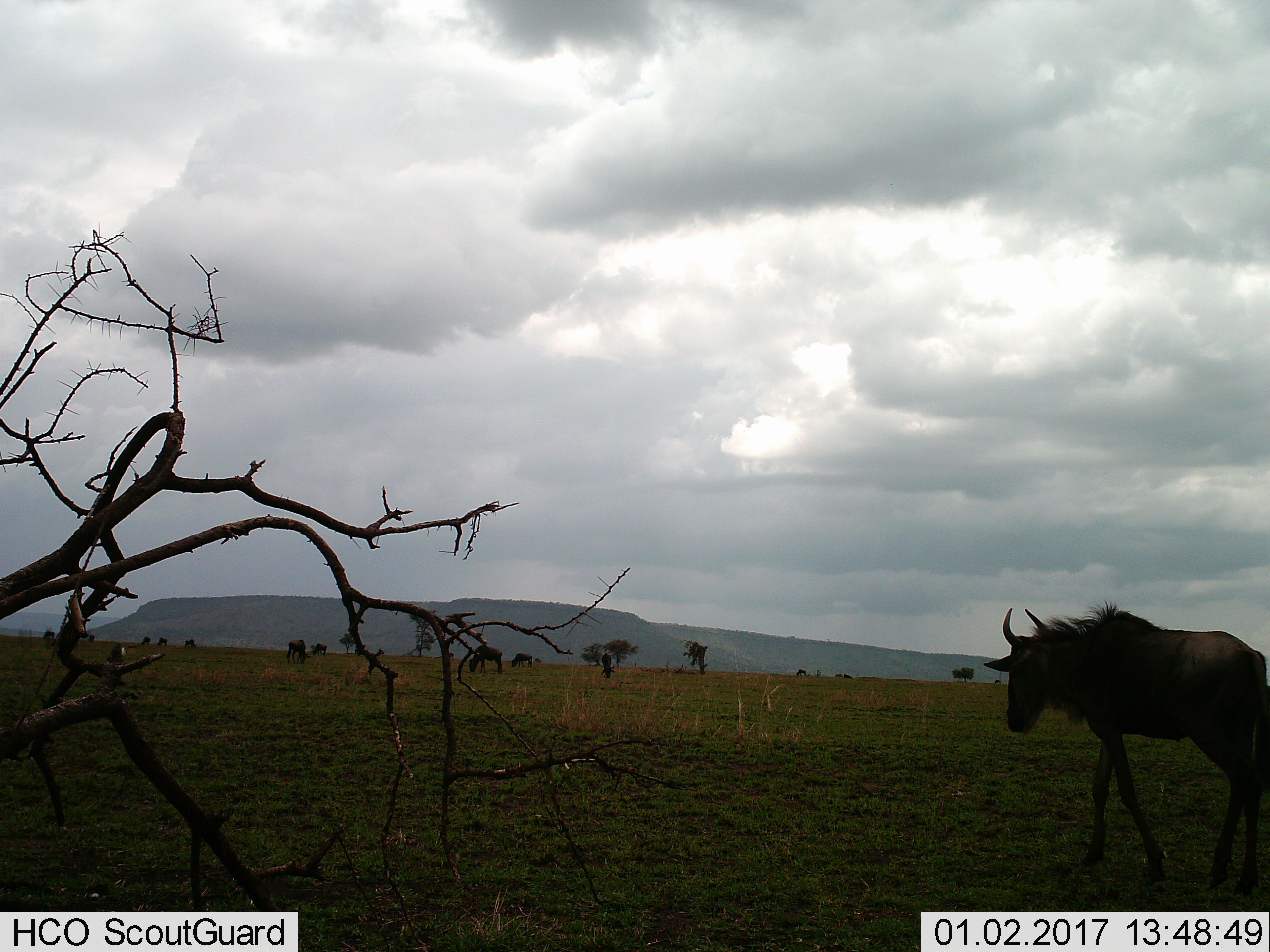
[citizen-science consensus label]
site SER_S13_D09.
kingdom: Animalia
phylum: Chordata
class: Mammalia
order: Artiodactyla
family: Bovidae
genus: Connochaetes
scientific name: Connochaetes taurinus taurinus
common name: blue wildebeest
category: wildebeestblue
Wildebeestblue (blue wildebeest) (Connochaetes taurinus taurinus), count 11-50. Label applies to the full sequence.